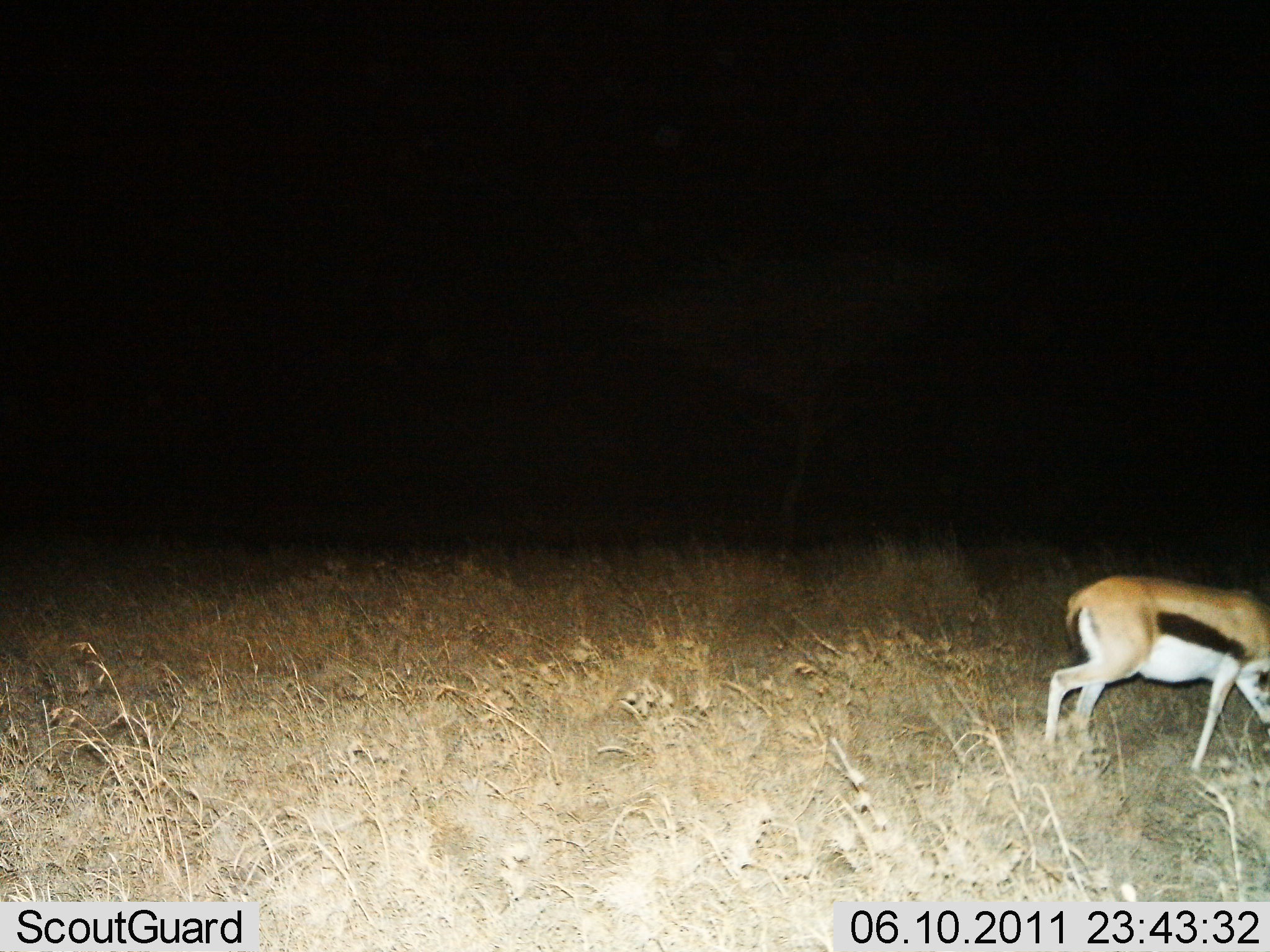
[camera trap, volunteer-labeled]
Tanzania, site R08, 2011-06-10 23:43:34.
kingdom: Animalia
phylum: Chordata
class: Mammalia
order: Artiodactyla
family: Bovidae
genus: Eudorcas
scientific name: Eudorcas thomsonii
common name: thomson's gazelle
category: gazellethomsons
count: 1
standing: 18%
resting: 0%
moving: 45%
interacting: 0%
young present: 0%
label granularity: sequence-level